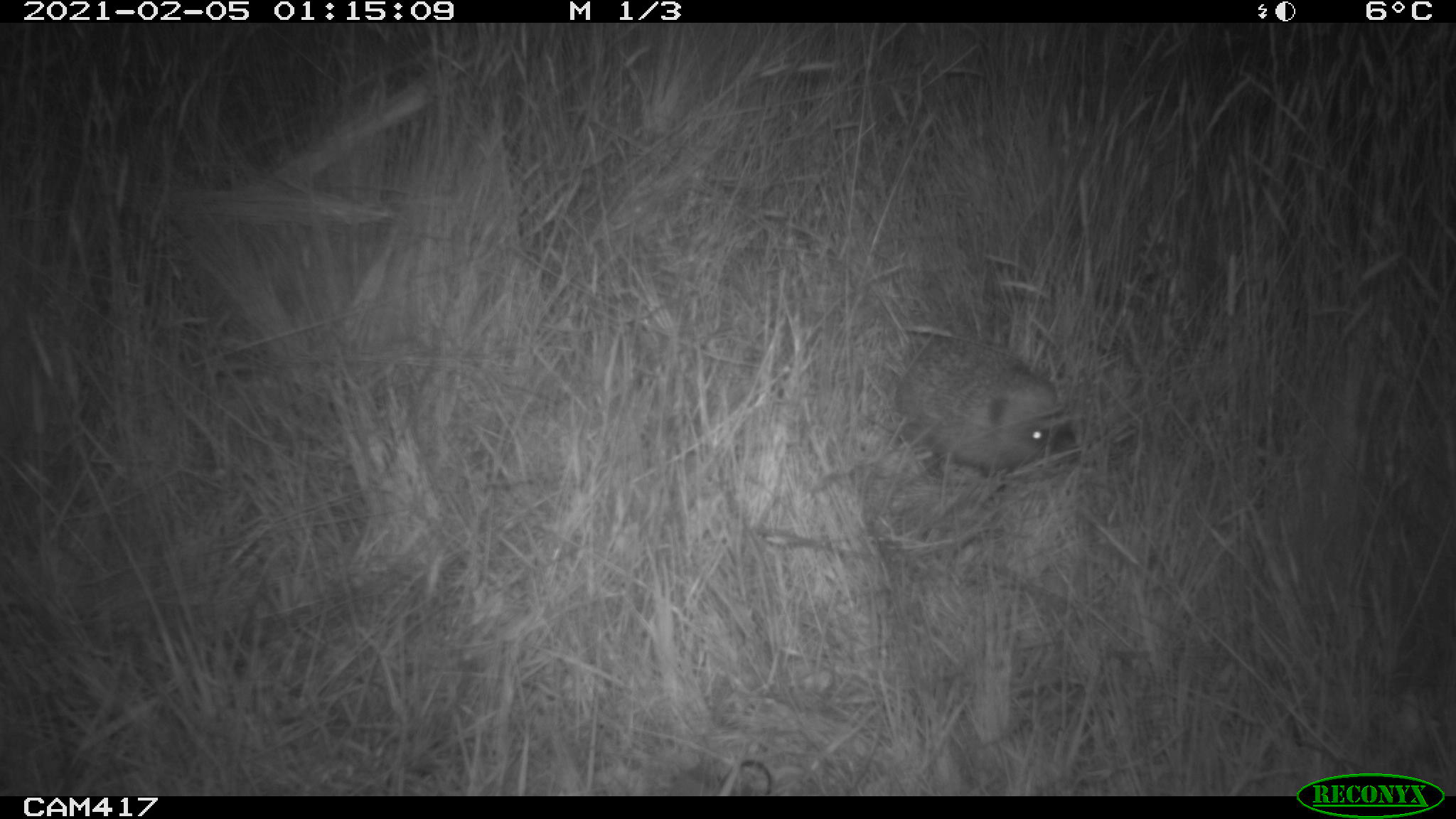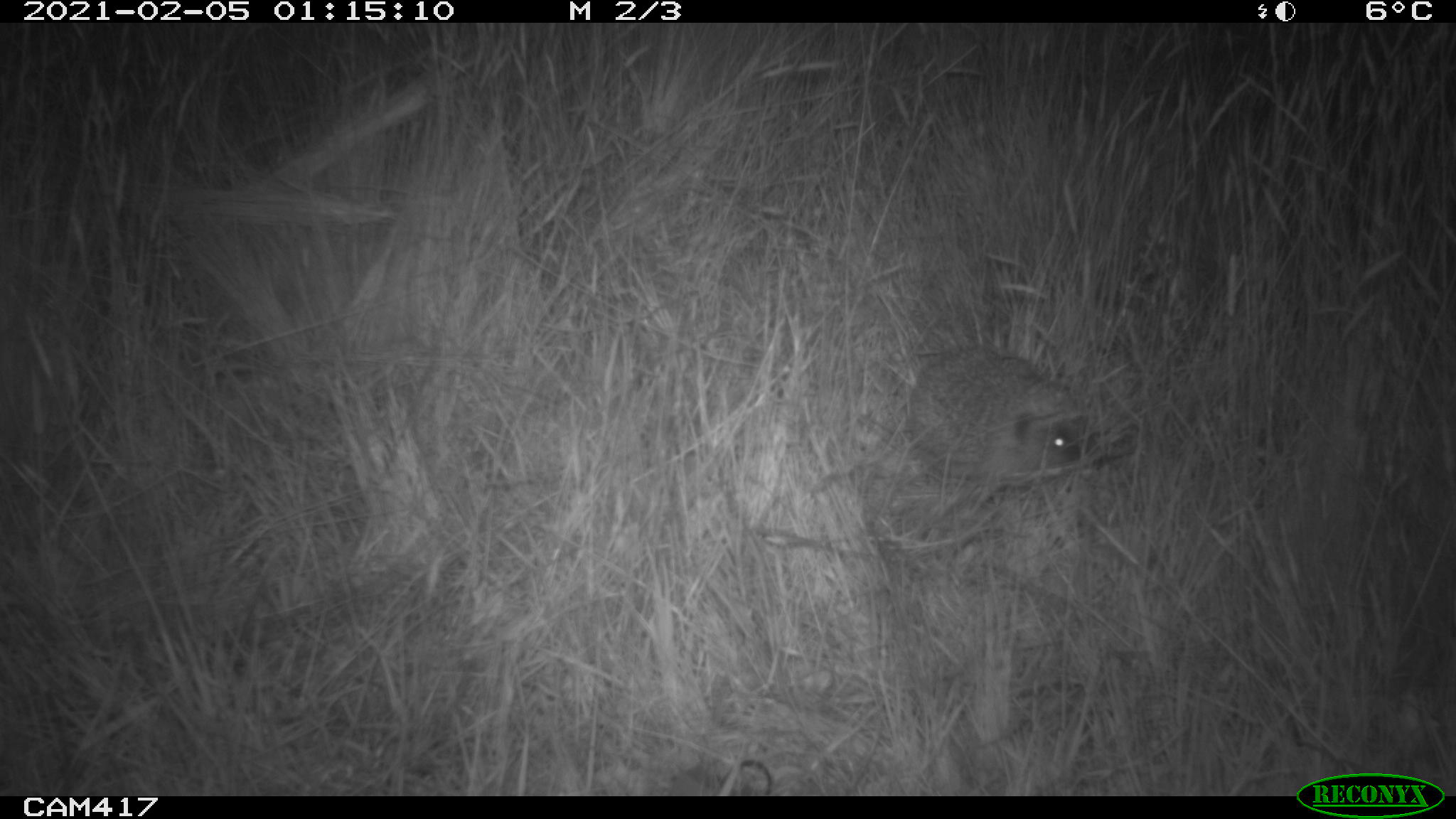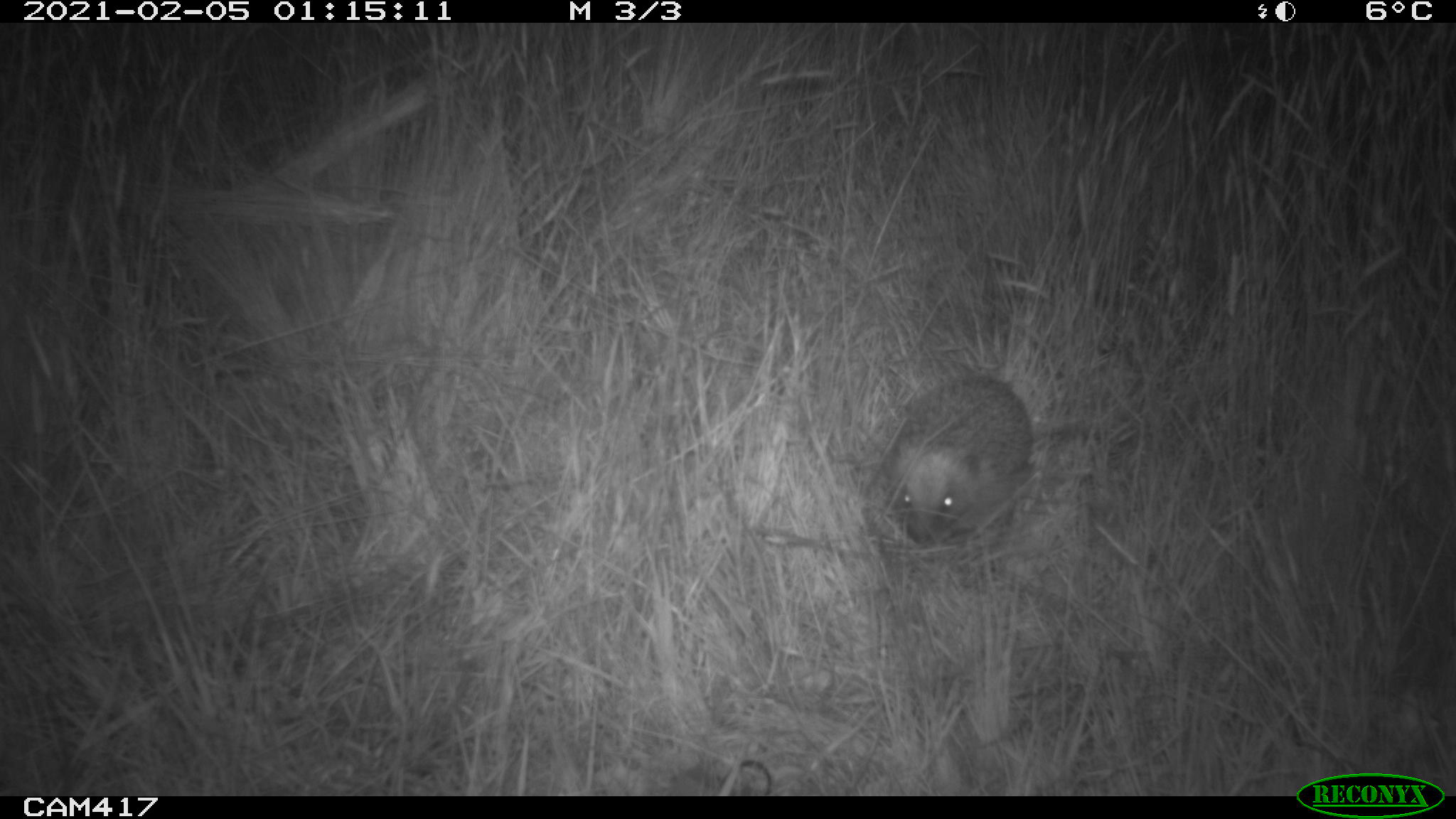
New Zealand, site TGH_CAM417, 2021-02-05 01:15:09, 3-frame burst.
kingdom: Animalia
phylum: Chordata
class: Mammalia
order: Eulipotyphla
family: Erinaceidae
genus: Erinaceus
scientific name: Erinaceus europaeus europaeus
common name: european hedgehog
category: hedgehog